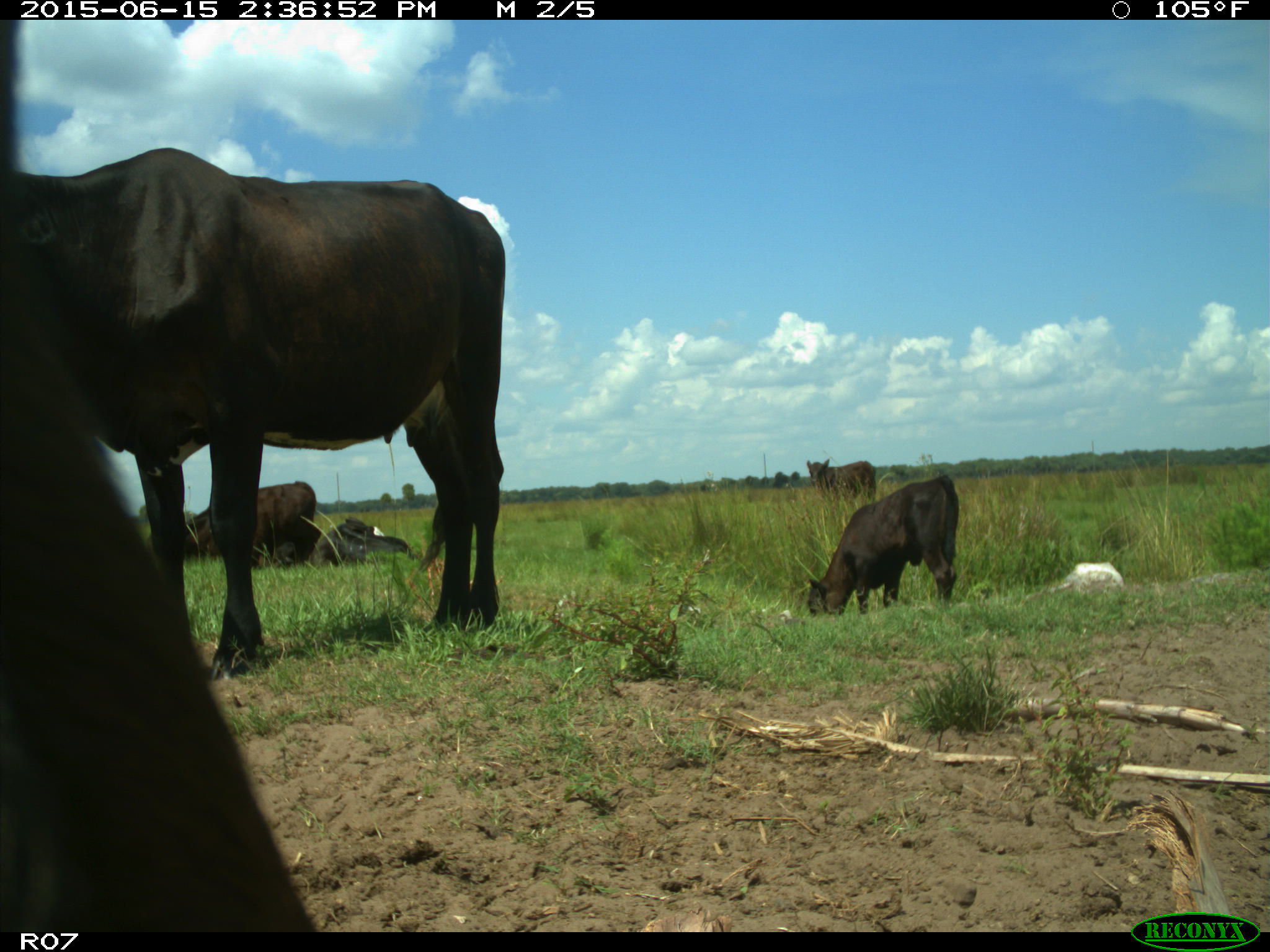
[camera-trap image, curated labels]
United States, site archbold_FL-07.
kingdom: Animalia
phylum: Chordata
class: Mammalia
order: Artiodactyla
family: Bovidae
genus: Bos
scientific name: Bos taurus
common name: domestic cow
Bos taurus (domestic cow).